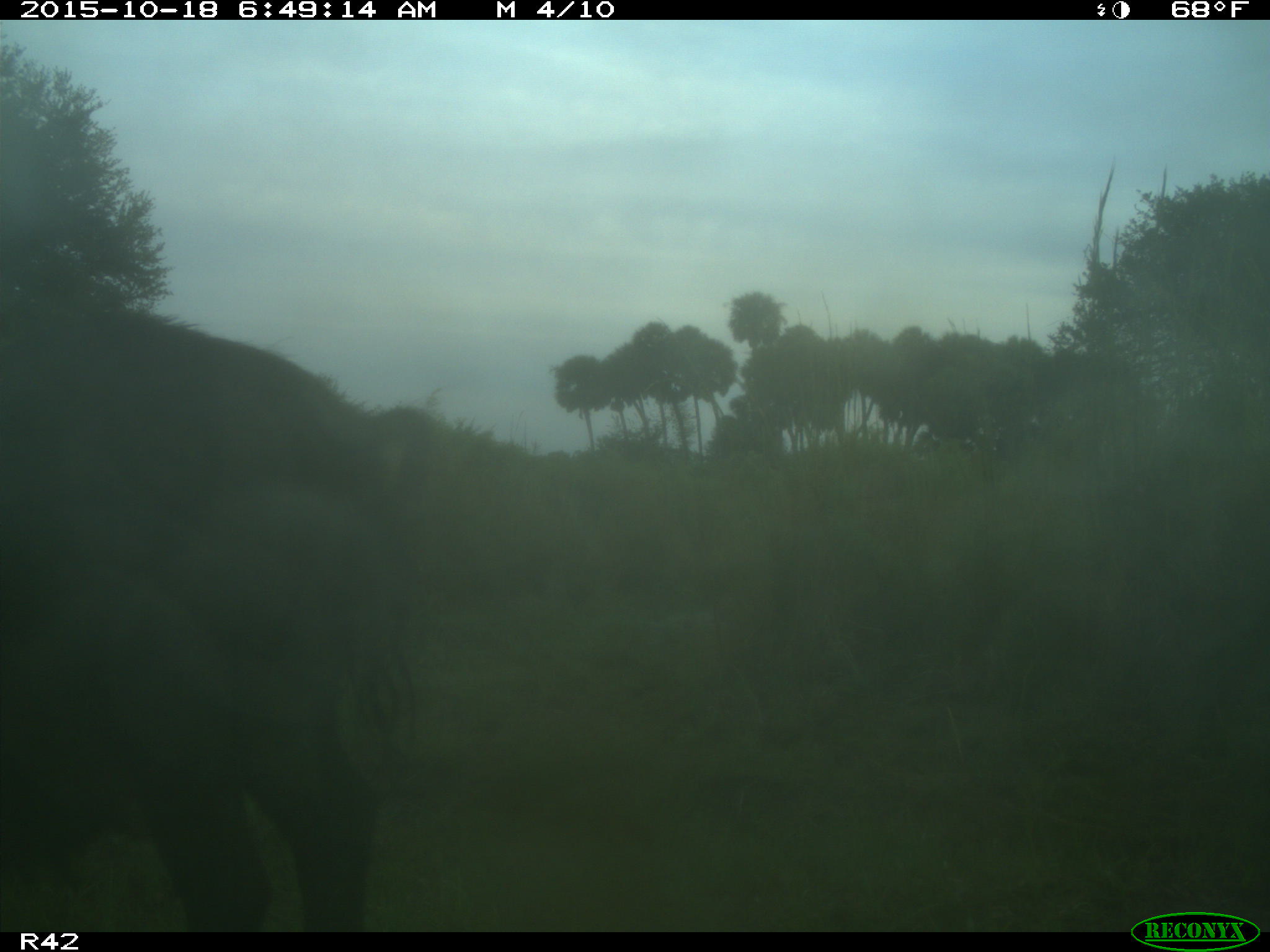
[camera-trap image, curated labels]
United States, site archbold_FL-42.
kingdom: Animalia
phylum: Chordata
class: Mammalia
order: Artiodactyla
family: Suidae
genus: Sus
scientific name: Sus scrofa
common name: wild boar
Sus scrofa (wild boar).